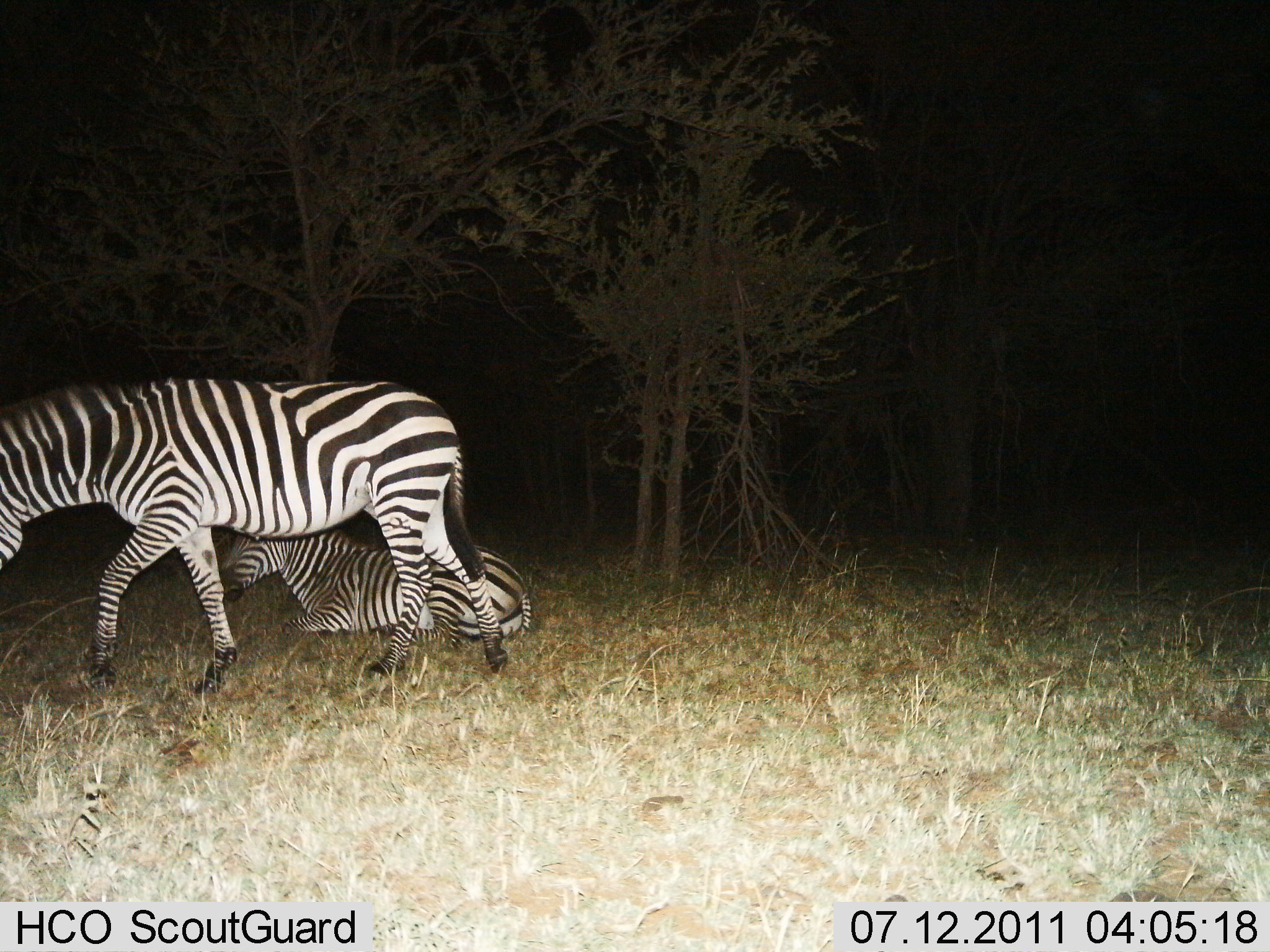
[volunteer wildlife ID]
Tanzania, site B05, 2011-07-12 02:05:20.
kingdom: Animalia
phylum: Chordata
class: Mammalia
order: Perissodactyla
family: Equidae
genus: Equus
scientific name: Equus quagga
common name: plains zebra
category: zebra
Zebra (plains zebra) (Equus quagga), count 2. Behavior (volunteer vote fractions): standing 55%, resting 91%, moving 45%, interacting 0%. Young present (vote fraction): 0%. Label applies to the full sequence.